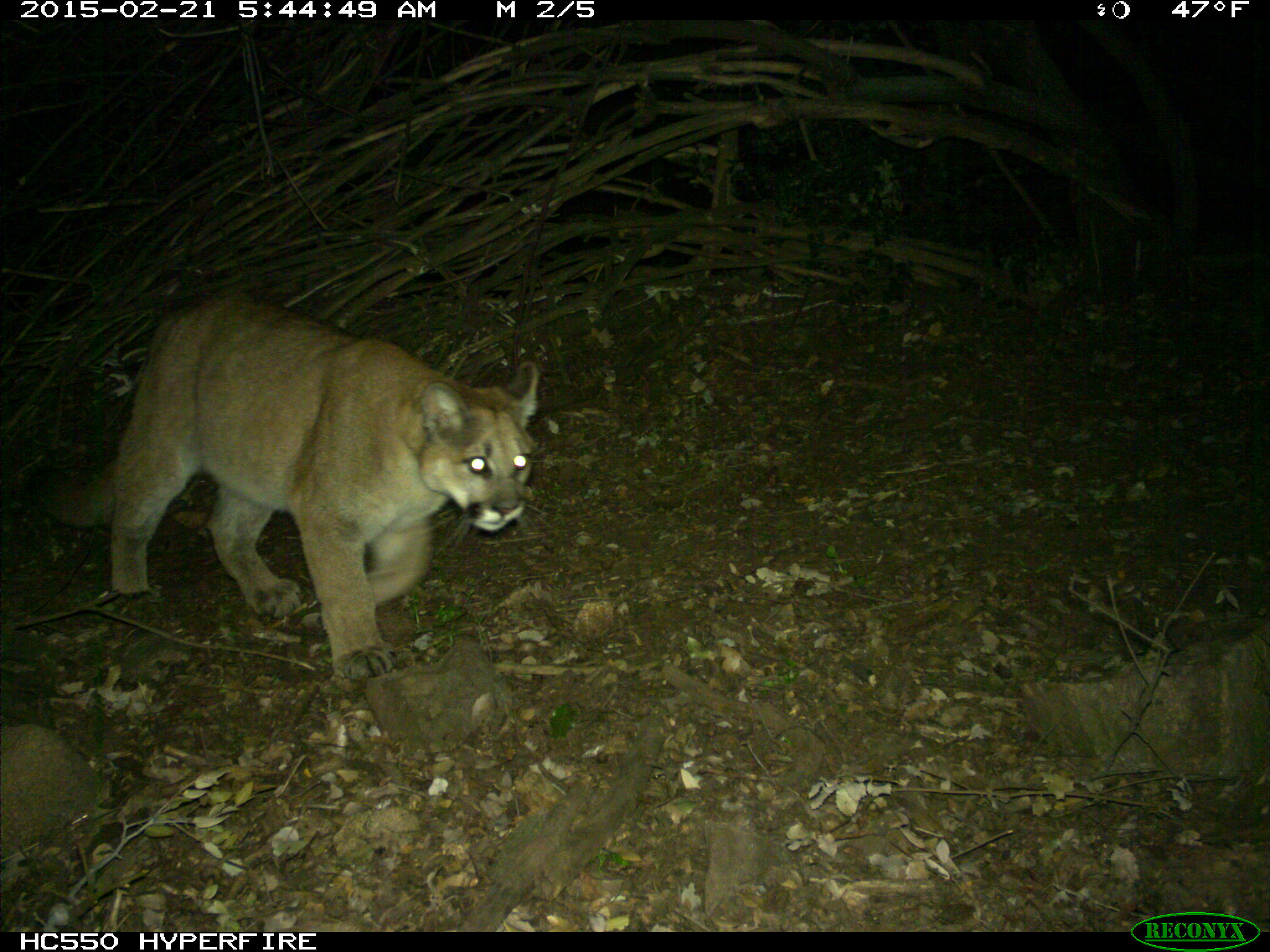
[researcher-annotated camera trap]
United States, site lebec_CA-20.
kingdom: Animalia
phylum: Chordata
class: Mammalia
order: Carnivora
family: Felidae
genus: Puma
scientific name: Puma concolor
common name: mountain lion